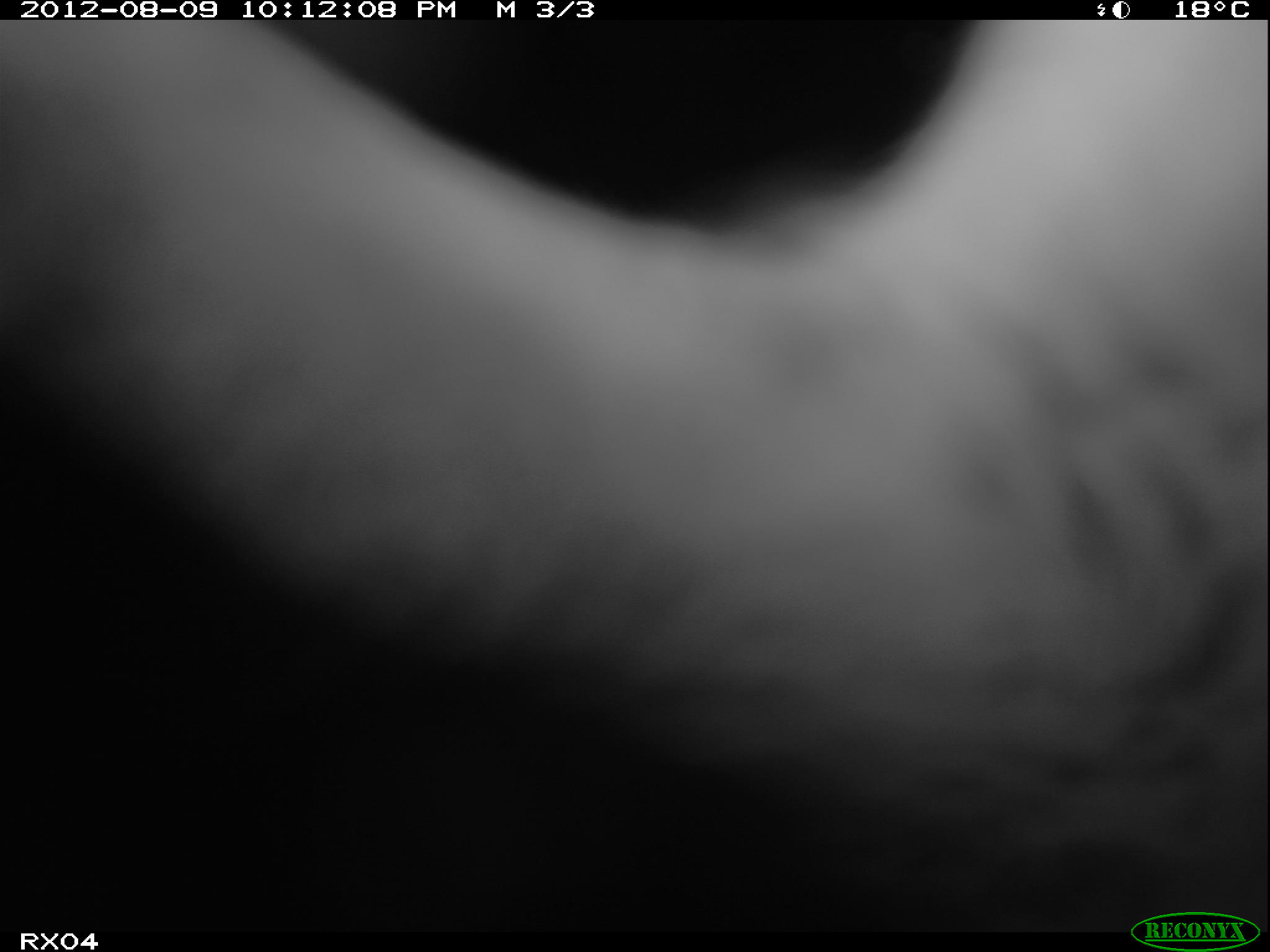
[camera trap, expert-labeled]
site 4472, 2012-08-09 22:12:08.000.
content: unidentified animal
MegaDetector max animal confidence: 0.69